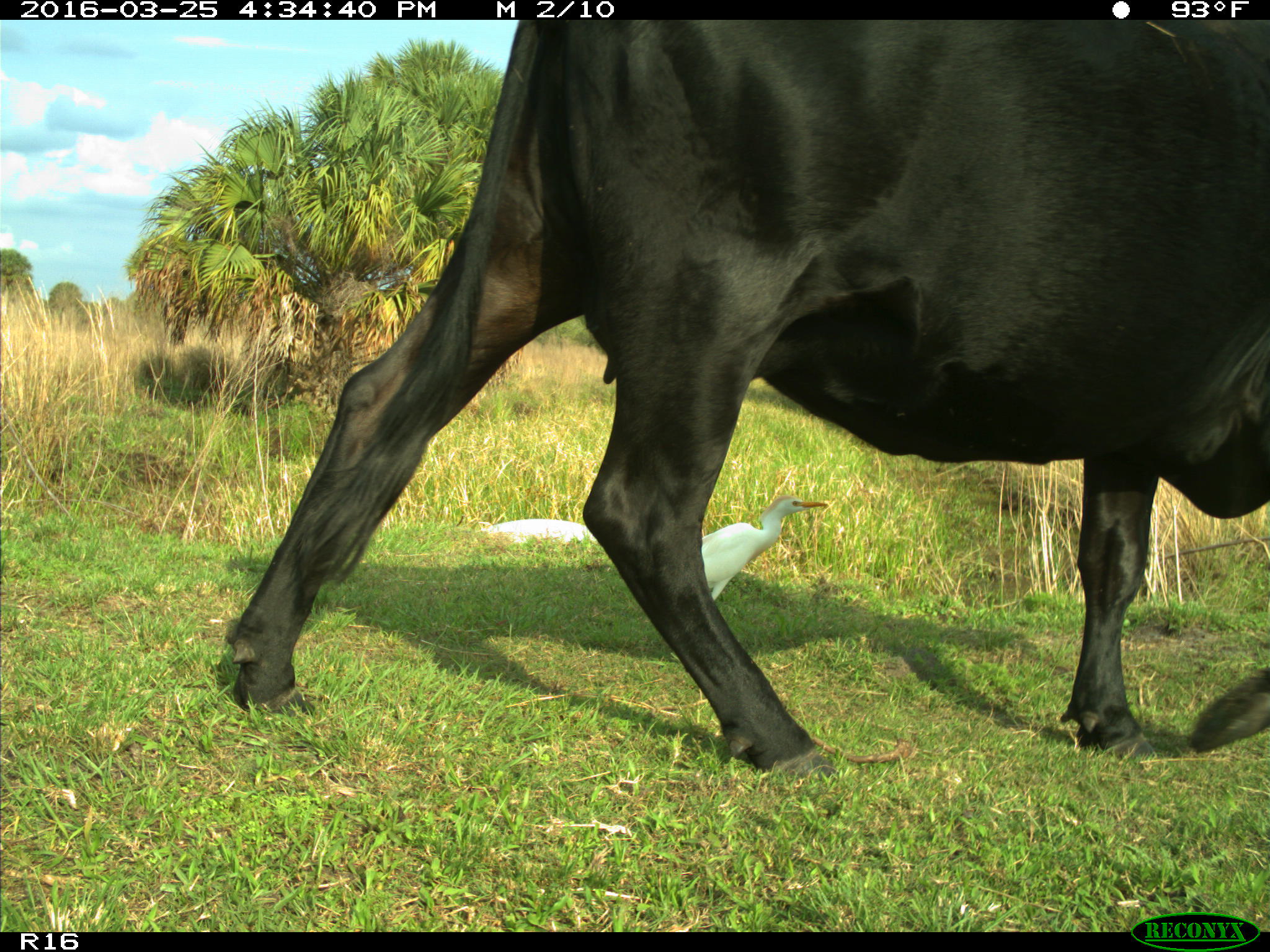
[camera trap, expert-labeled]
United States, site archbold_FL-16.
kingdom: Animalia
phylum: Chordata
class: Mammalia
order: Artiodactyla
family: Bovidae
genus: Bos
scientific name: Bos taurus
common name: domestic cow